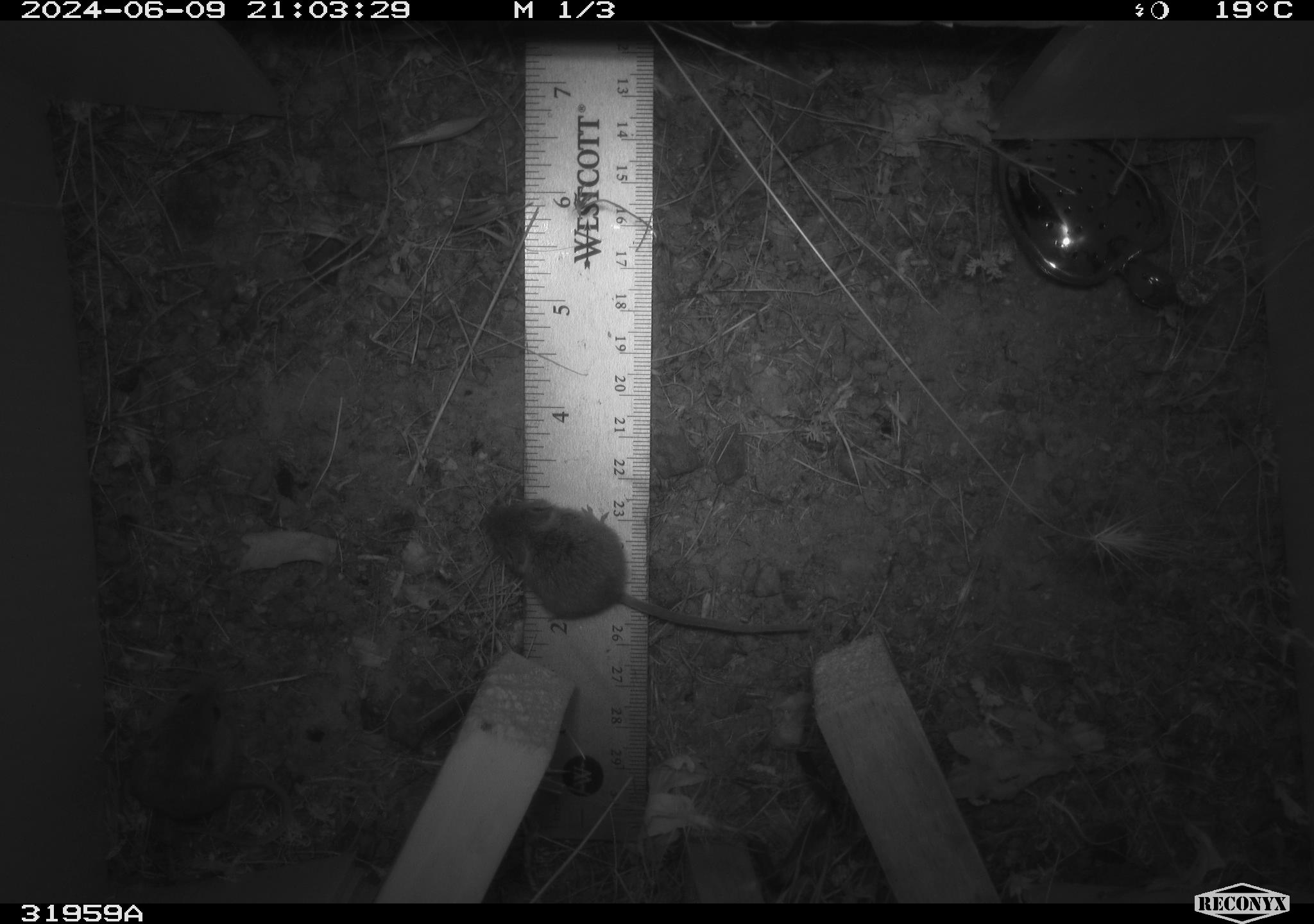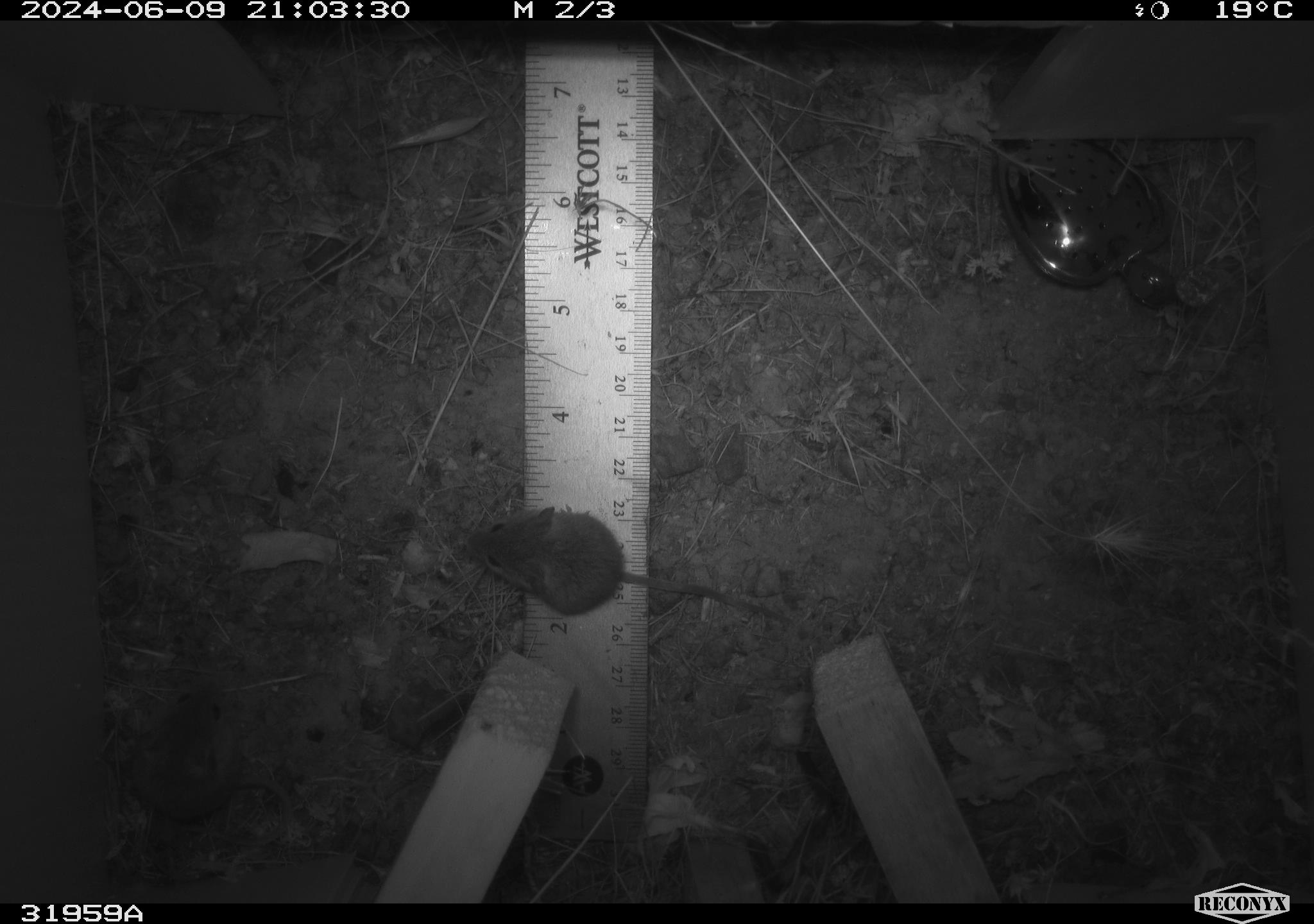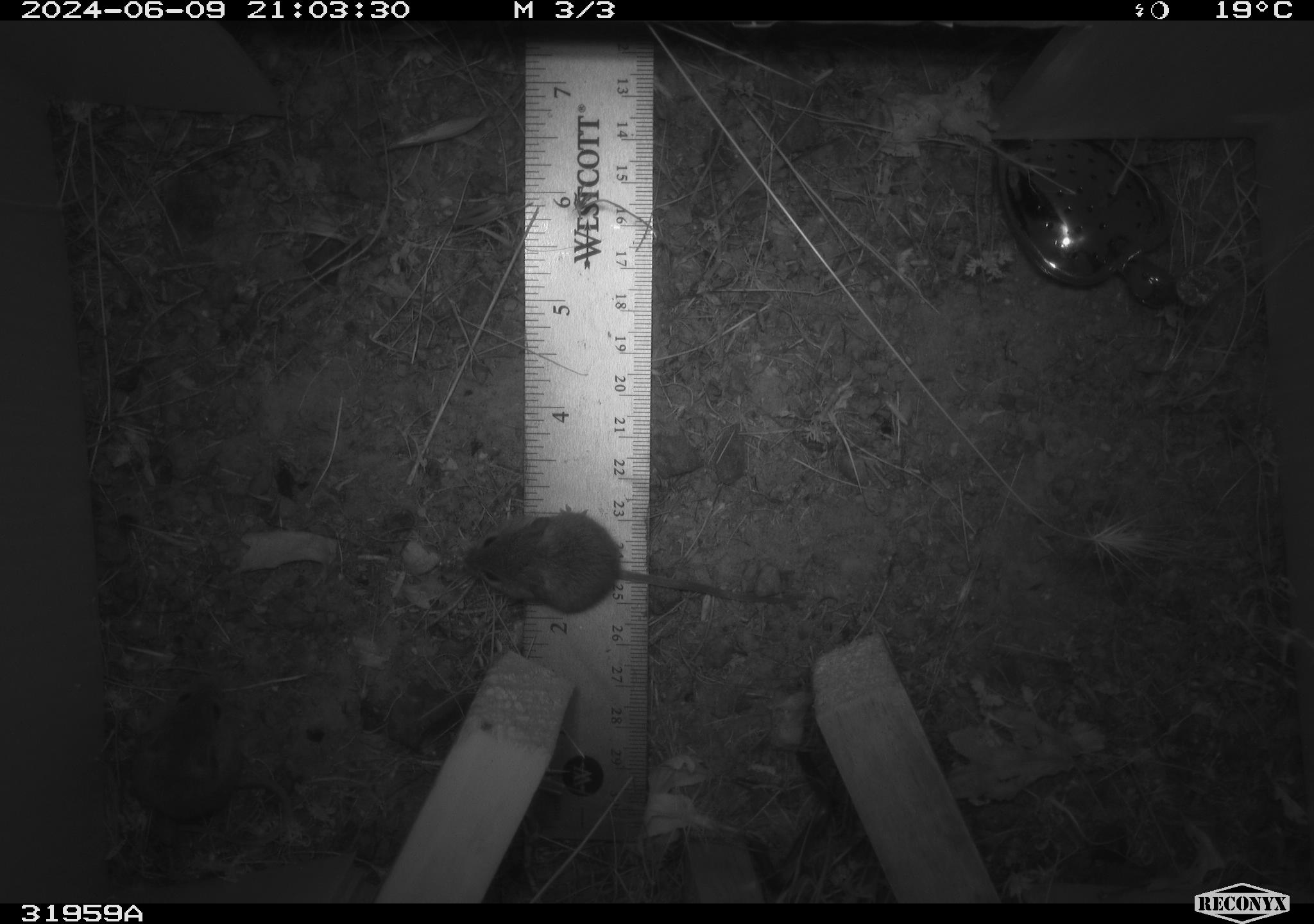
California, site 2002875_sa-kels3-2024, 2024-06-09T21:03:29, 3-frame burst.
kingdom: Animalia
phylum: Chordata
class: Mammalia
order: Rodentia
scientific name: Rodentia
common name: mouse species